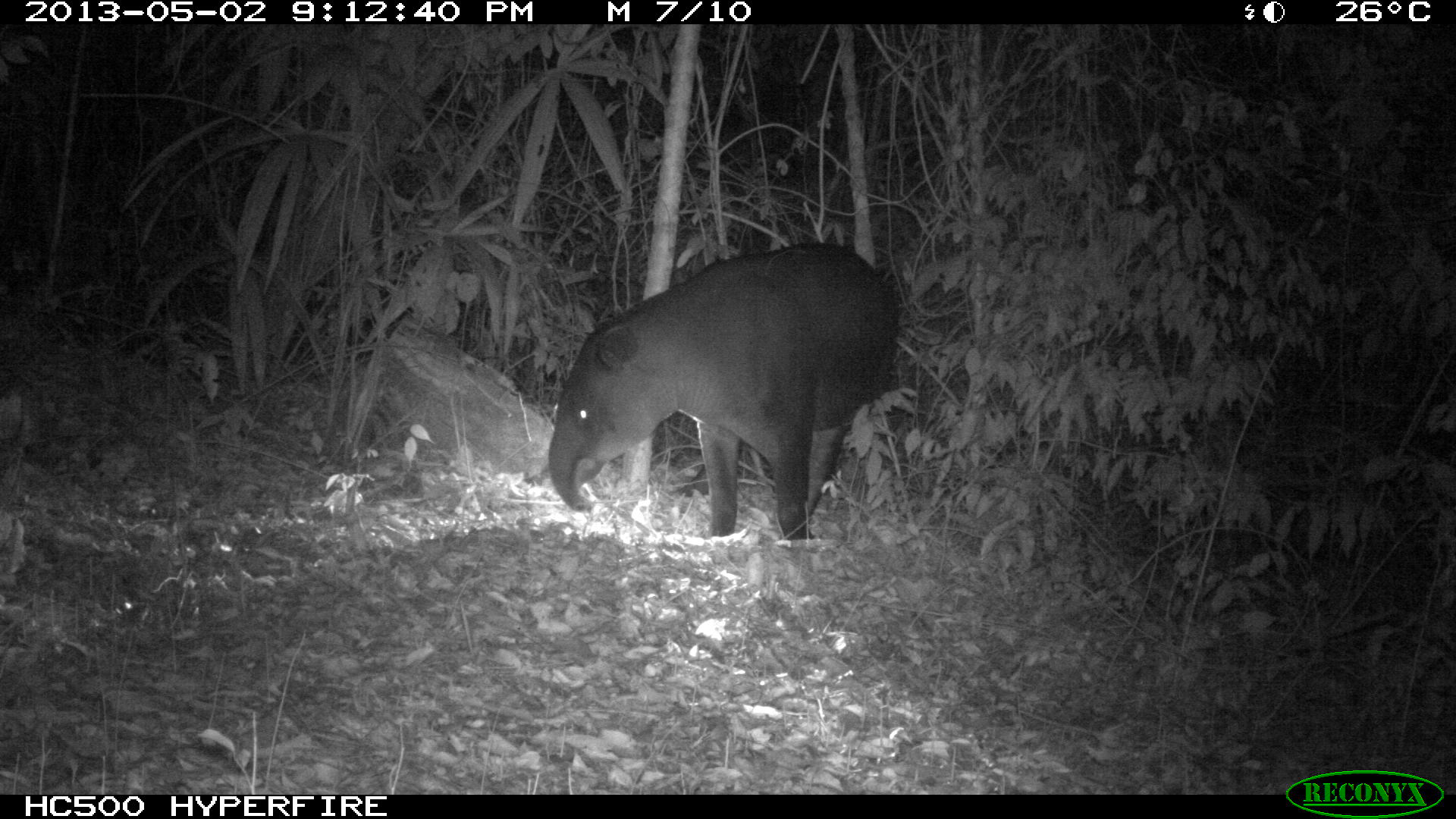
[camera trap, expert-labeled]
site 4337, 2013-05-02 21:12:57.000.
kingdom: Animalia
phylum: Chordata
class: Mammalia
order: Perissodactyla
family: Tapiridae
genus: Tapirus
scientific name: Tapirus bairdii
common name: baird's tapir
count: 1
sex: male